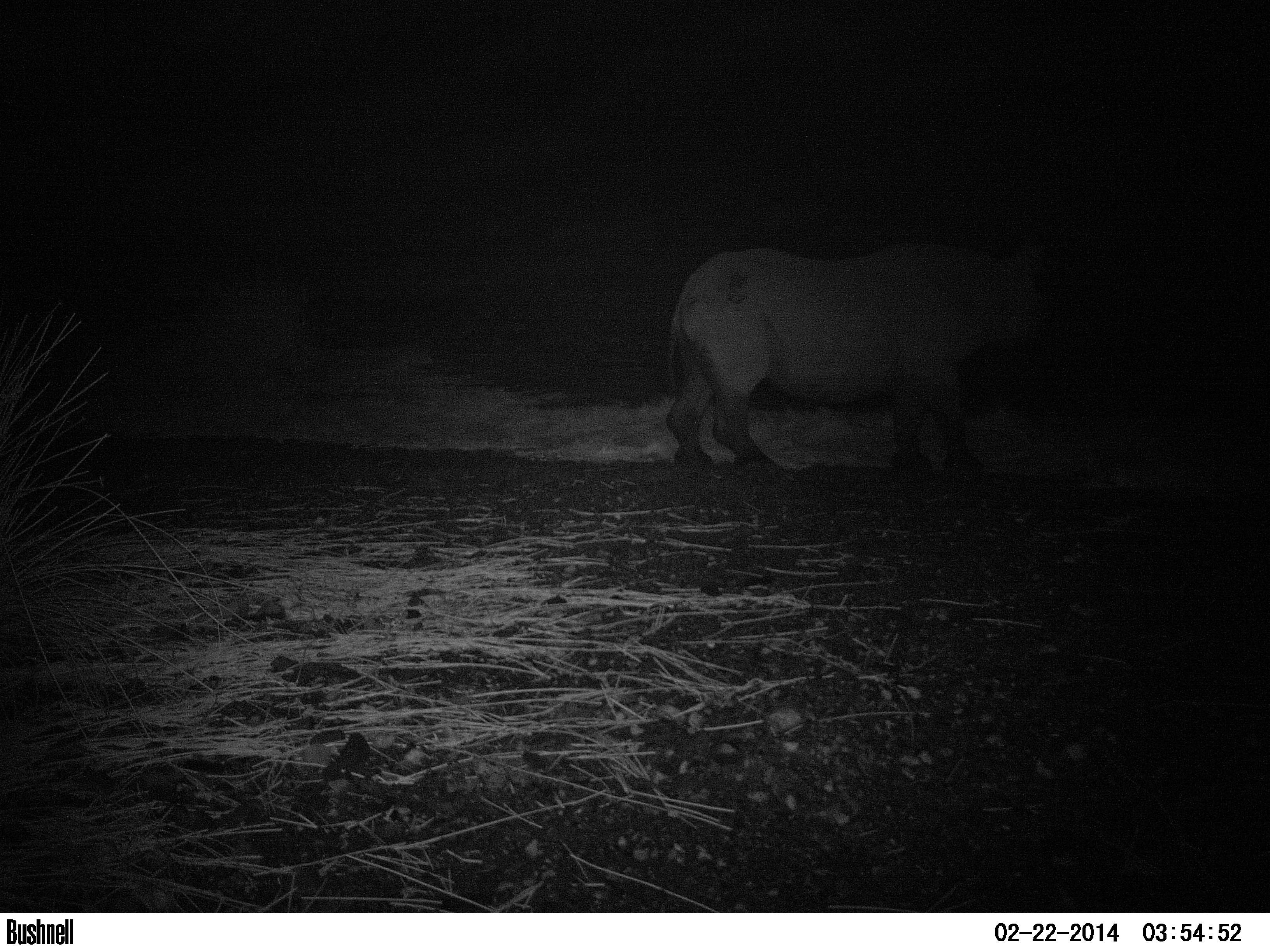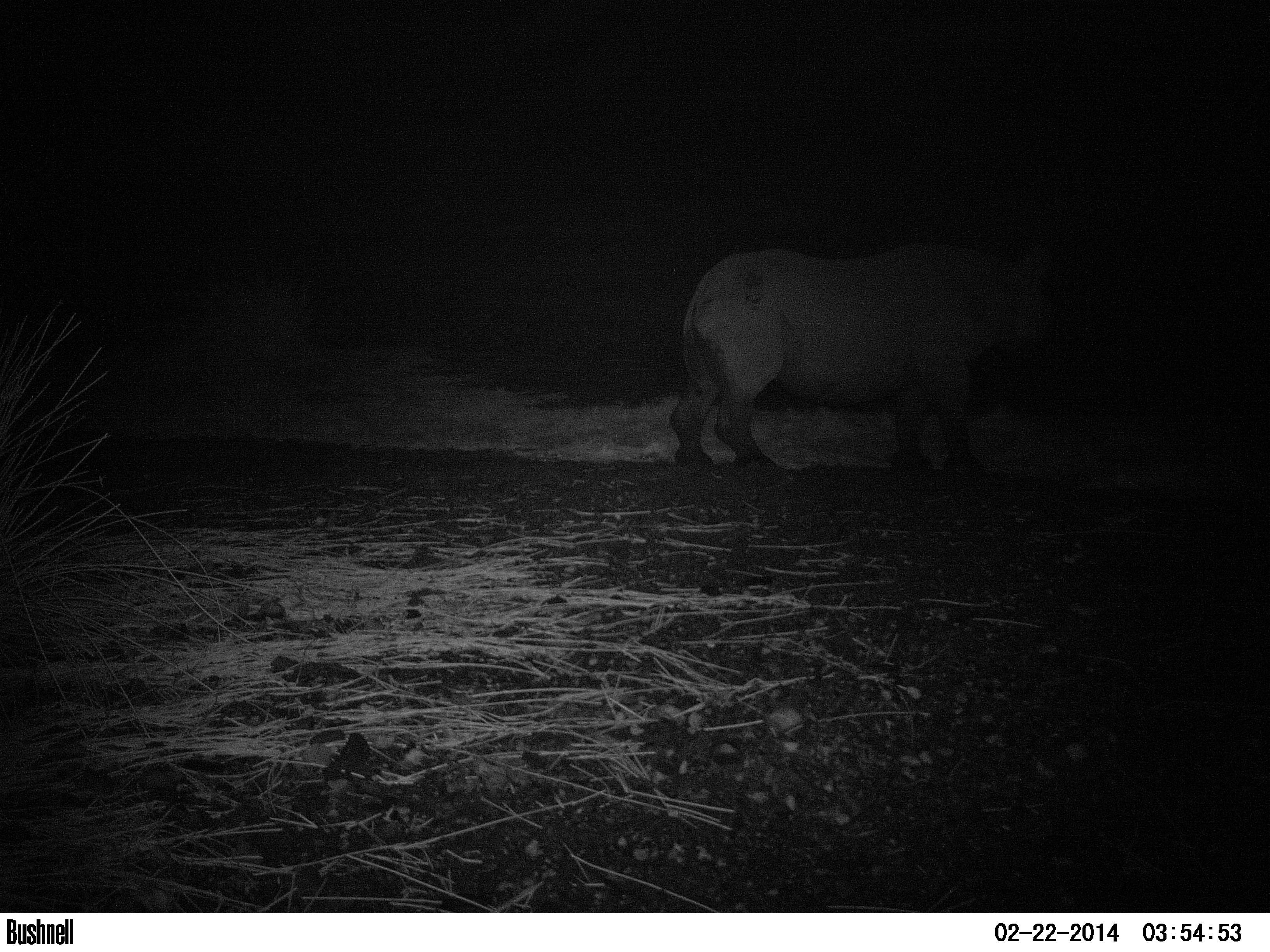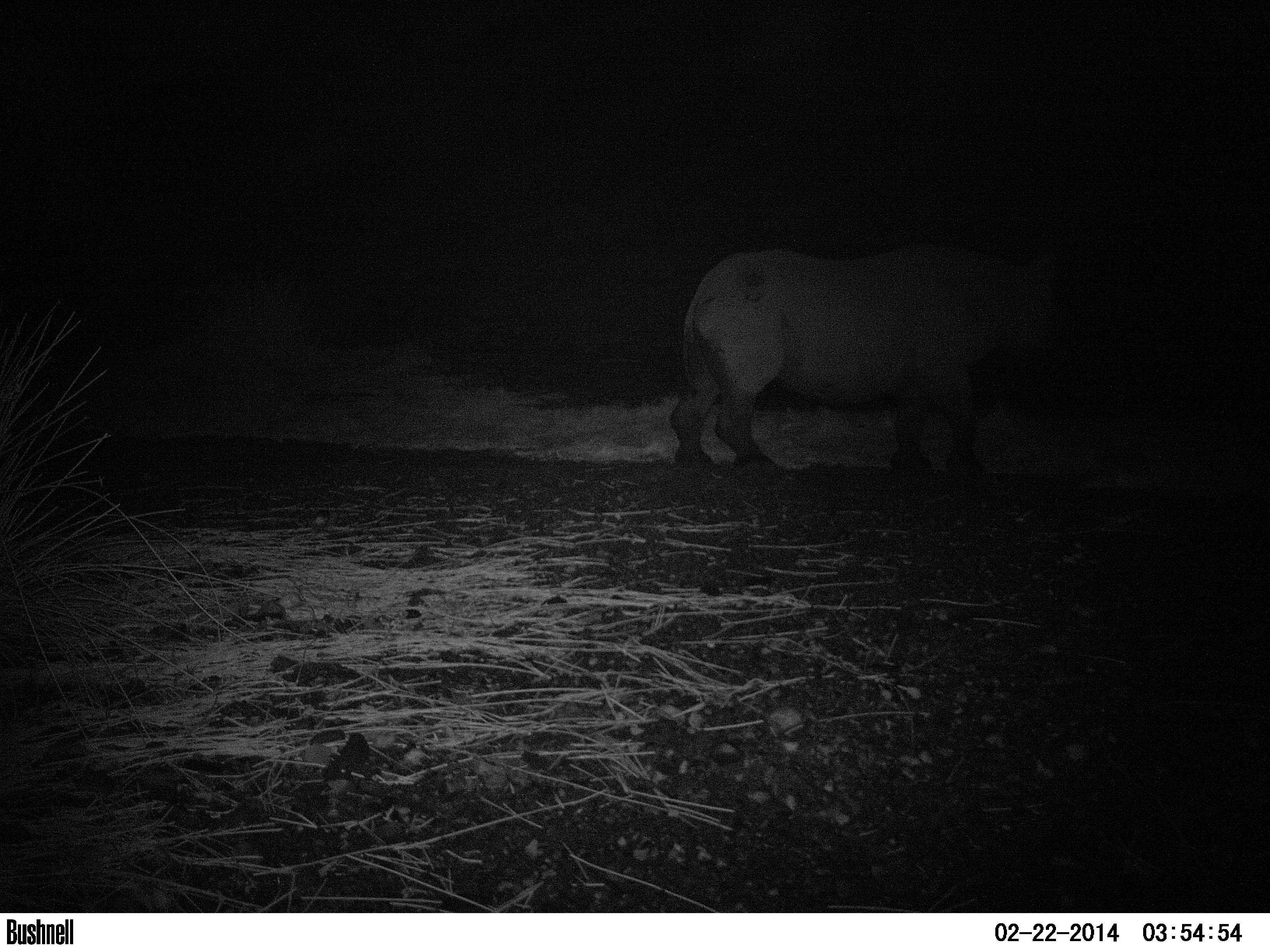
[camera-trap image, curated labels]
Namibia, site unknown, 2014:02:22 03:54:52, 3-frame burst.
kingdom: Animalia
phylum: Chordata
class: Mammalia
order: Perissodactyla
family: Rhinocerotidae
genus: Diceros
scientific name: Diceros bicornis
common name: black rhinoceros